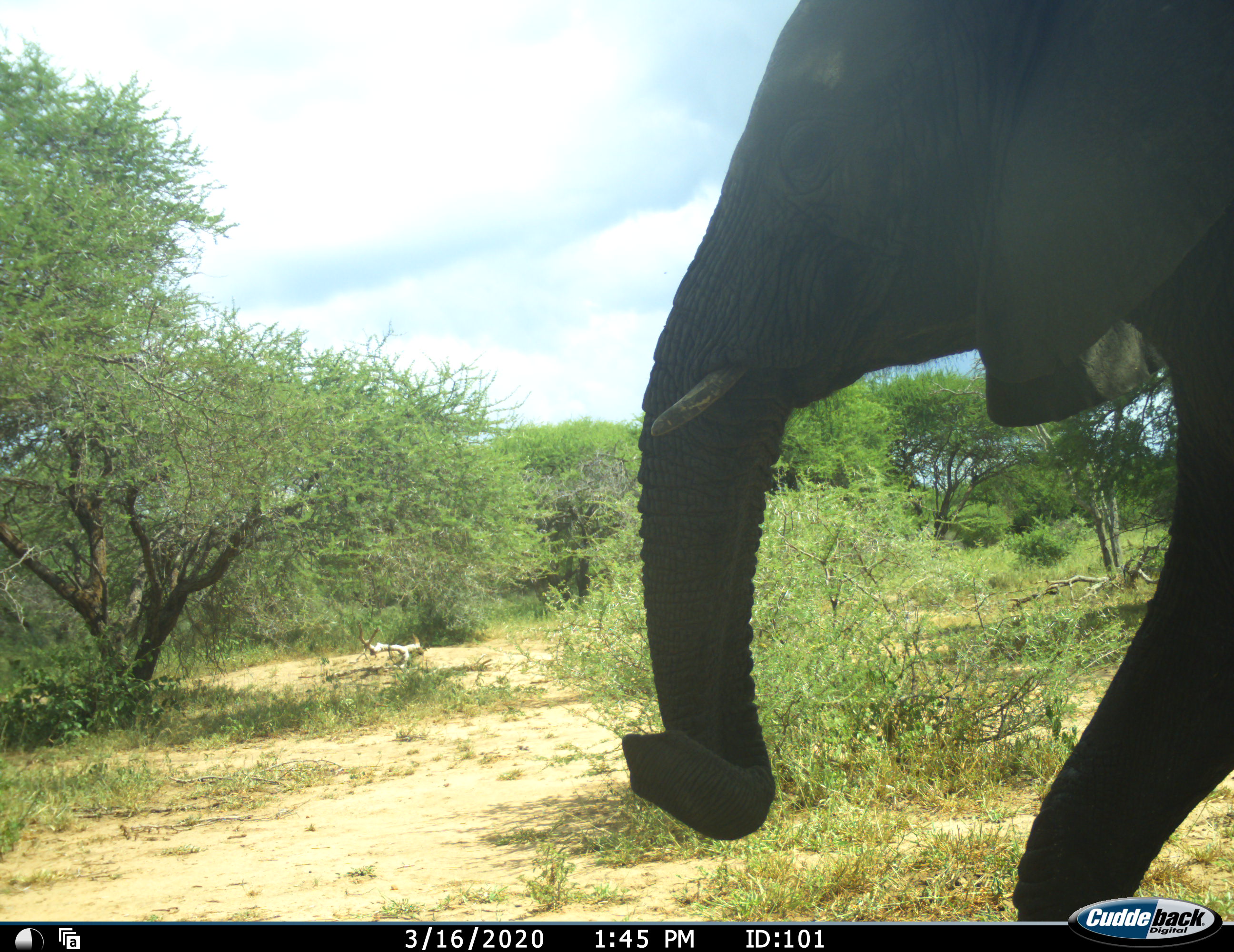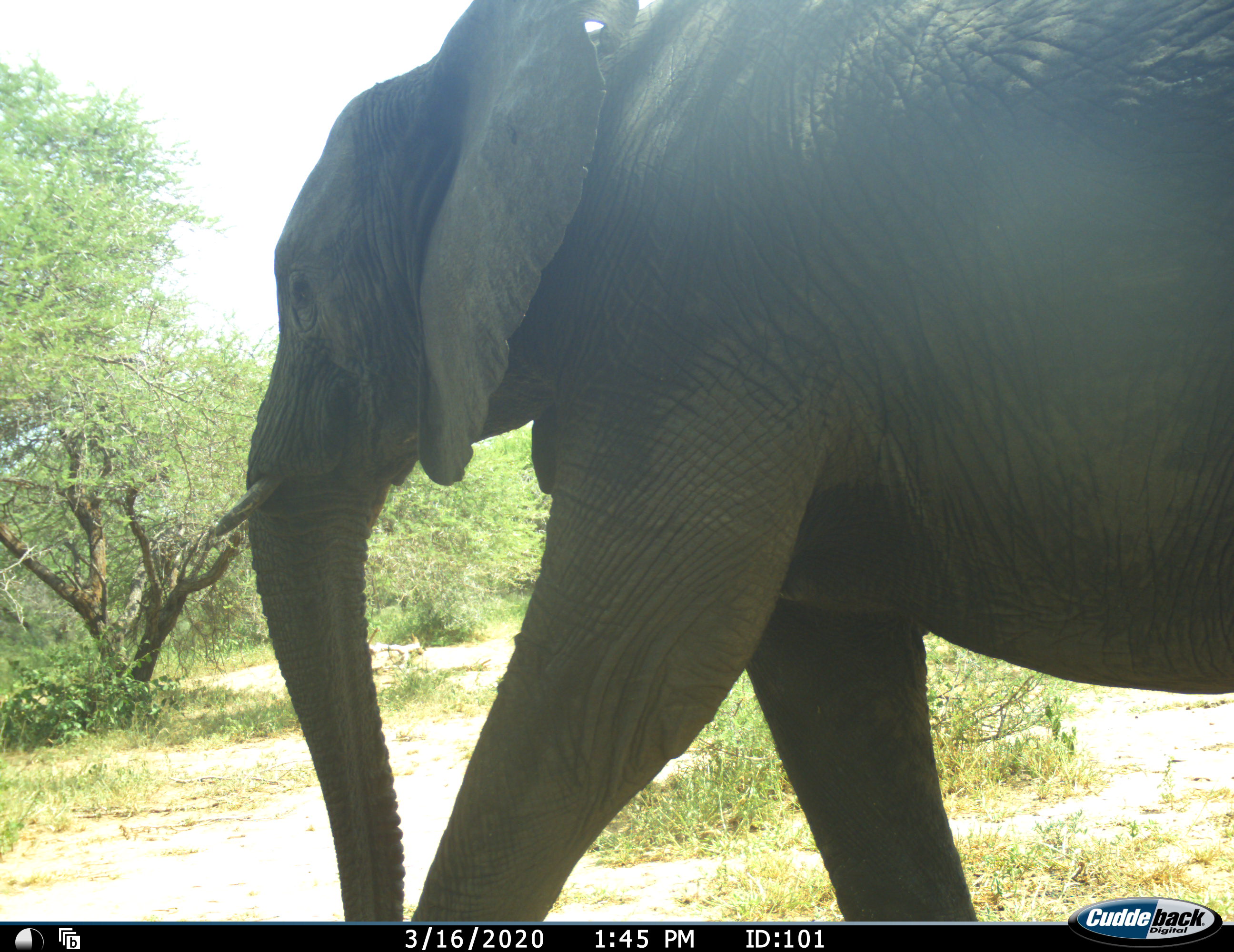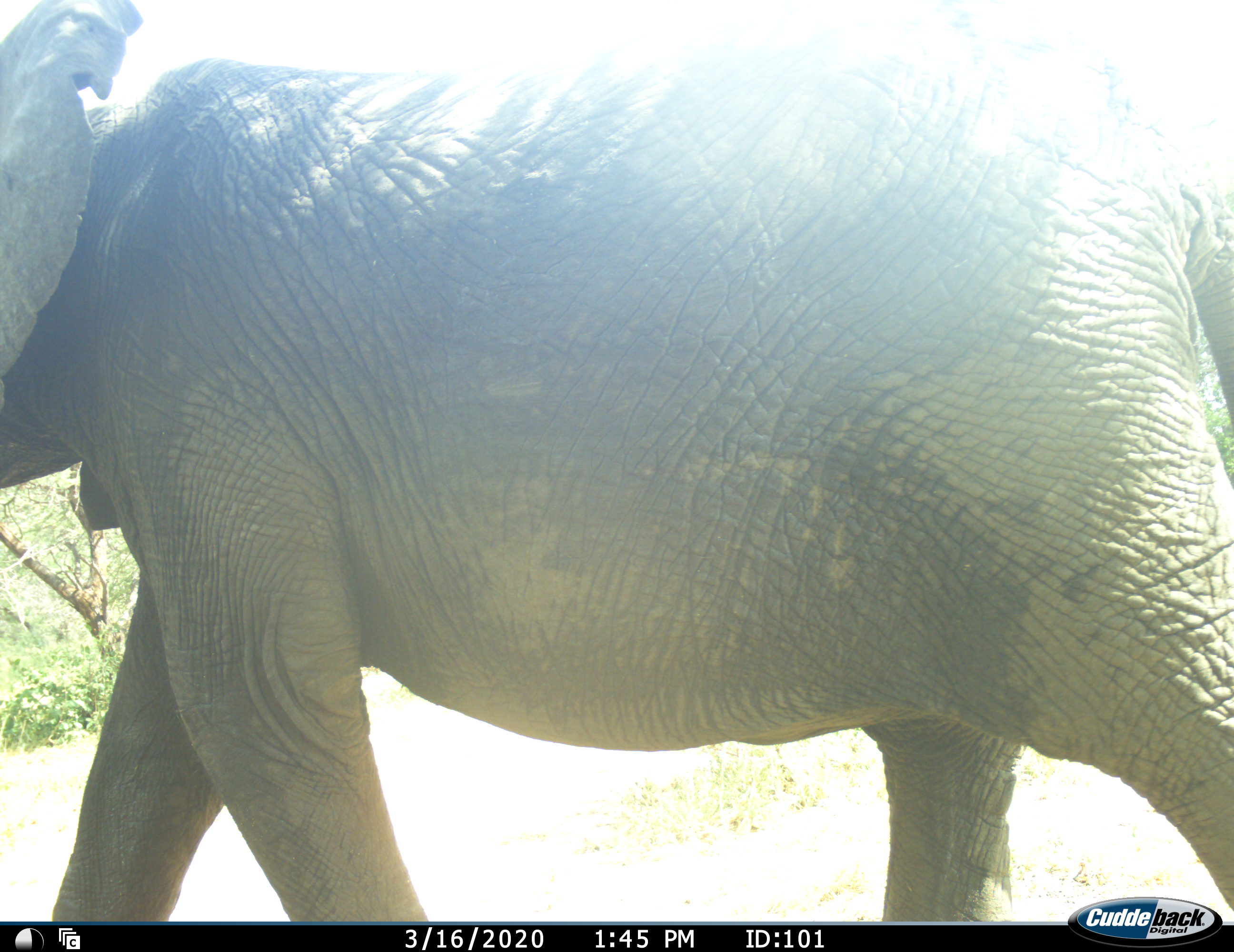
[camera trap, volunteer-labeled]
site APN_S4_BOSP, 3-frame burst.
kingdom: Animalia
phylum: Chordata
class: Mammalia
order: Proboscidea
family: Elephantidae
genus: Loxodonta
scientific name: Loxodonta africana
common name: african bush elephant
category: elephant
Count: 1.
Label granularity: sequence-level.